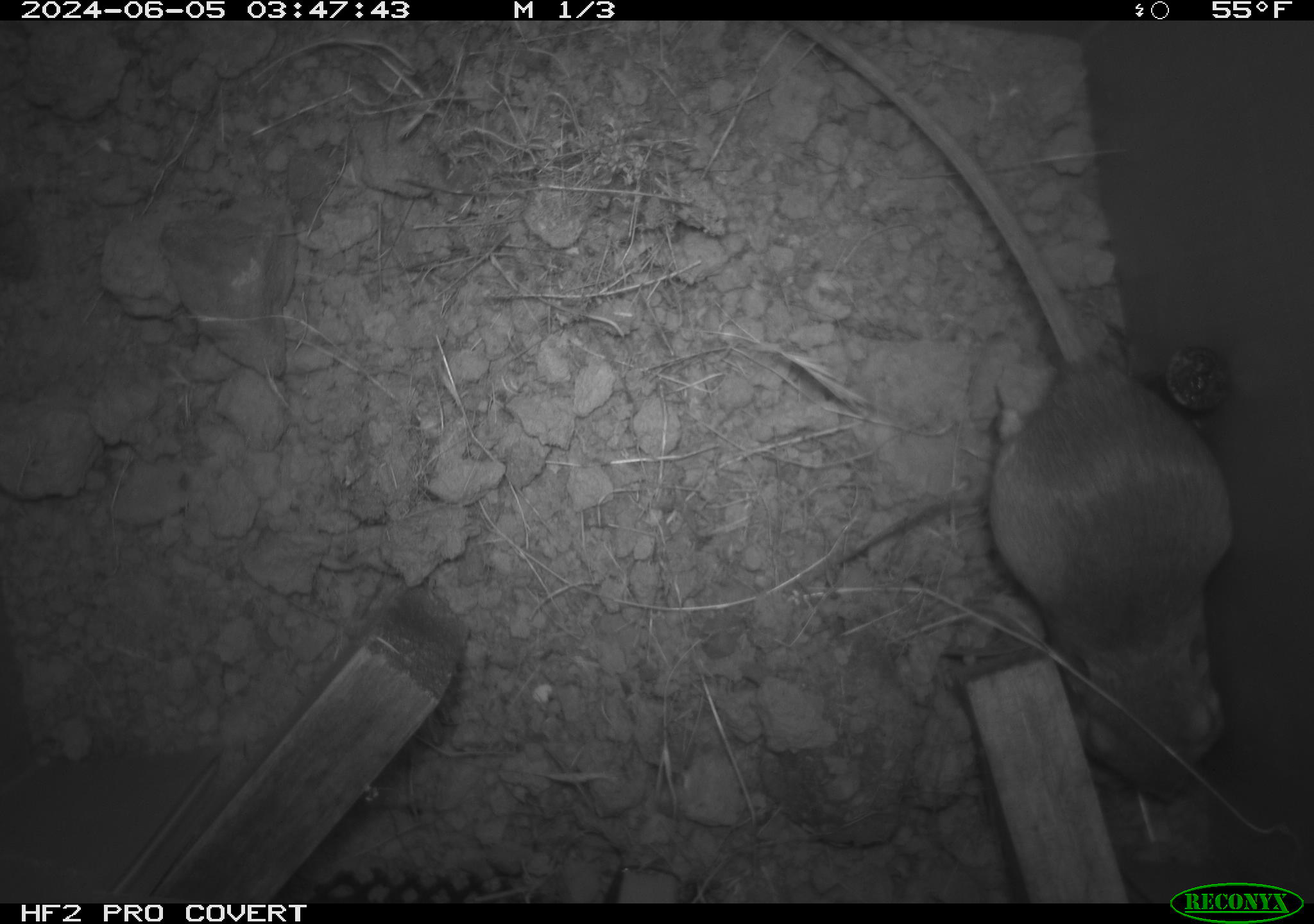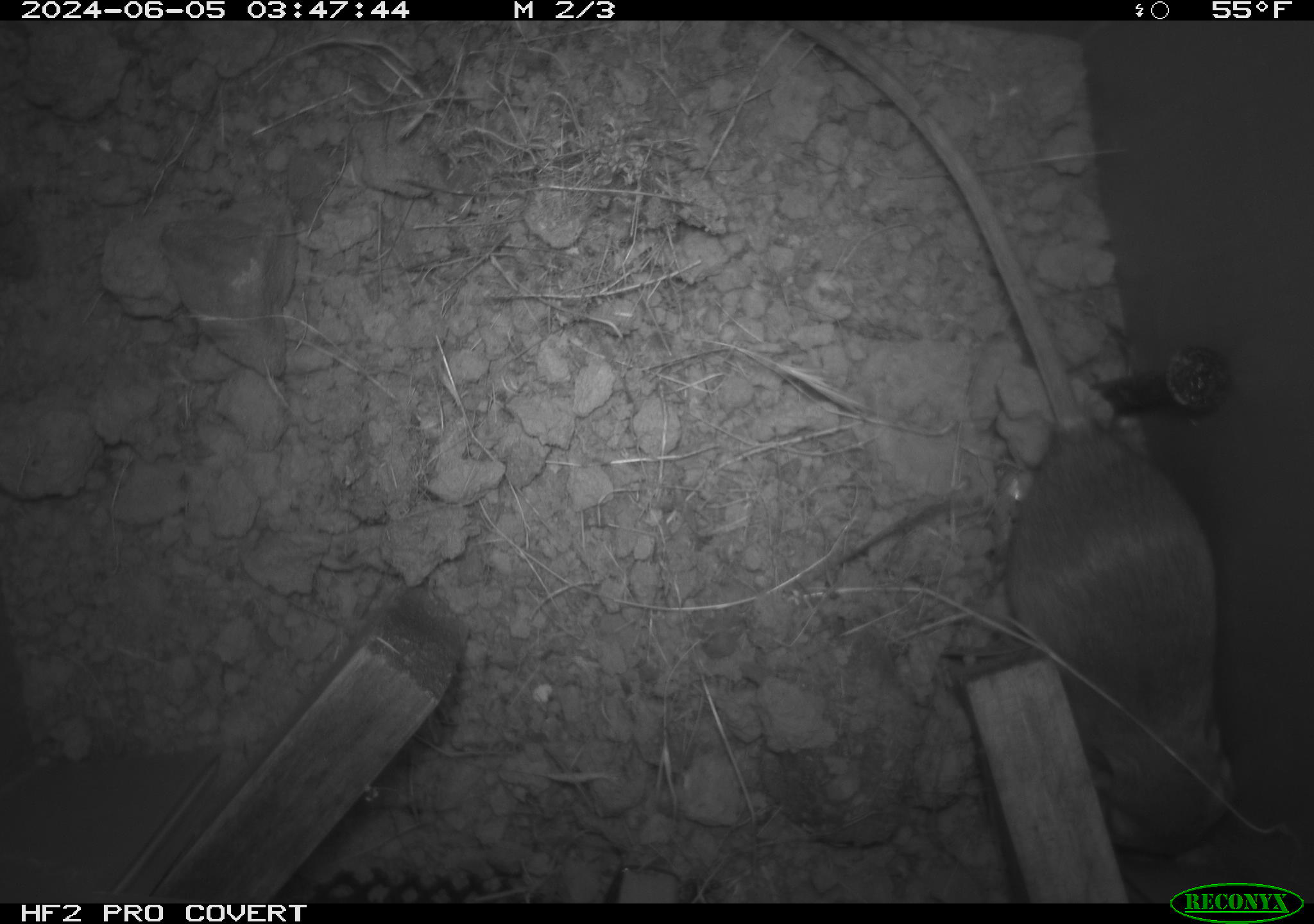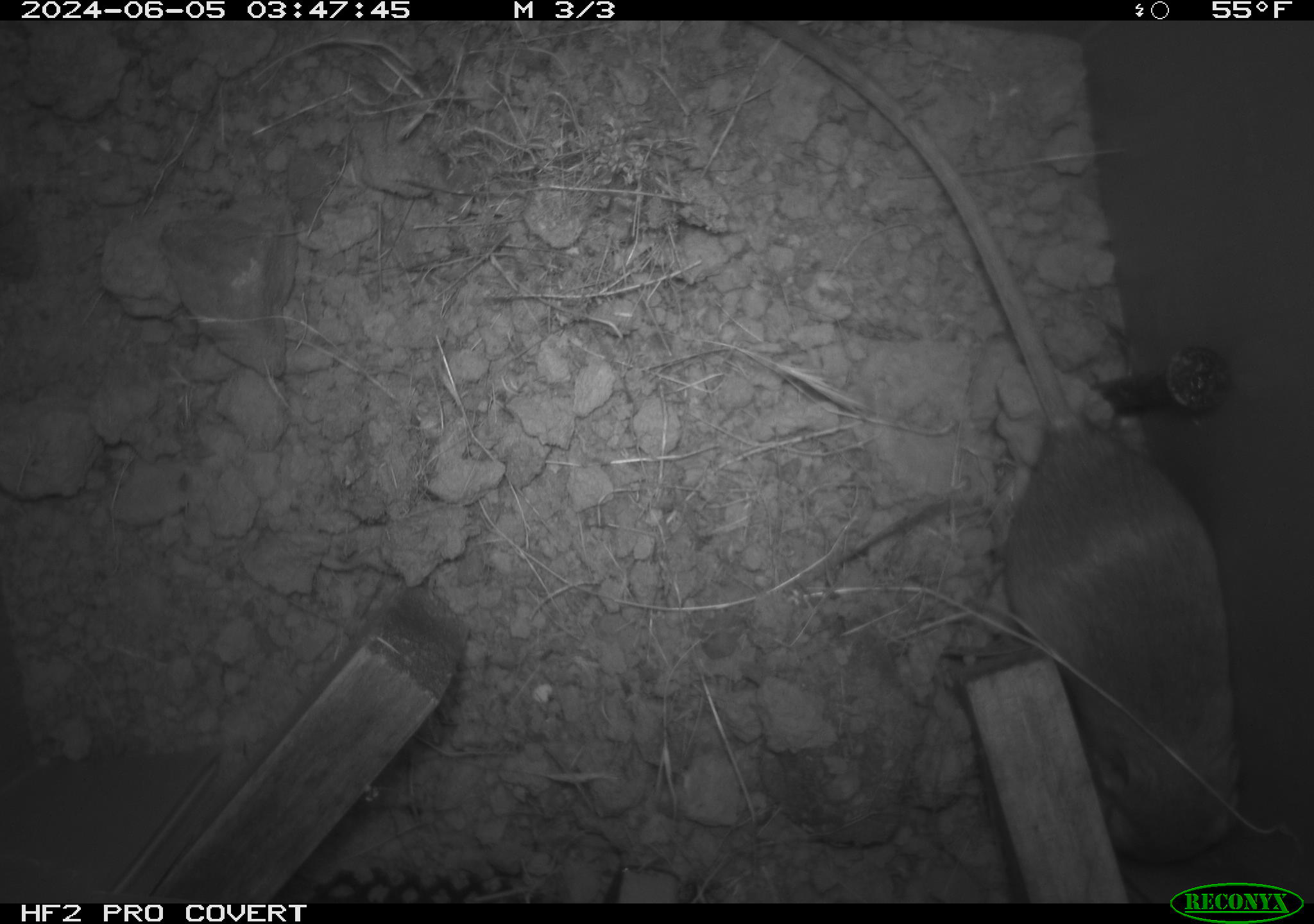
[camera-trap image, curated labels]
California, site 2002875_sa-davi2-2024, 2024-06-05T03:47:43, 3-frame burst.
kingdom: Animalia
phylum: Chordata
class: Mammalia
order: Rodentia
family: Heteromyidae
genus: Dipodomys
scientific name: Dipodomys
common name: kangaroo rats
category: dipodomys species